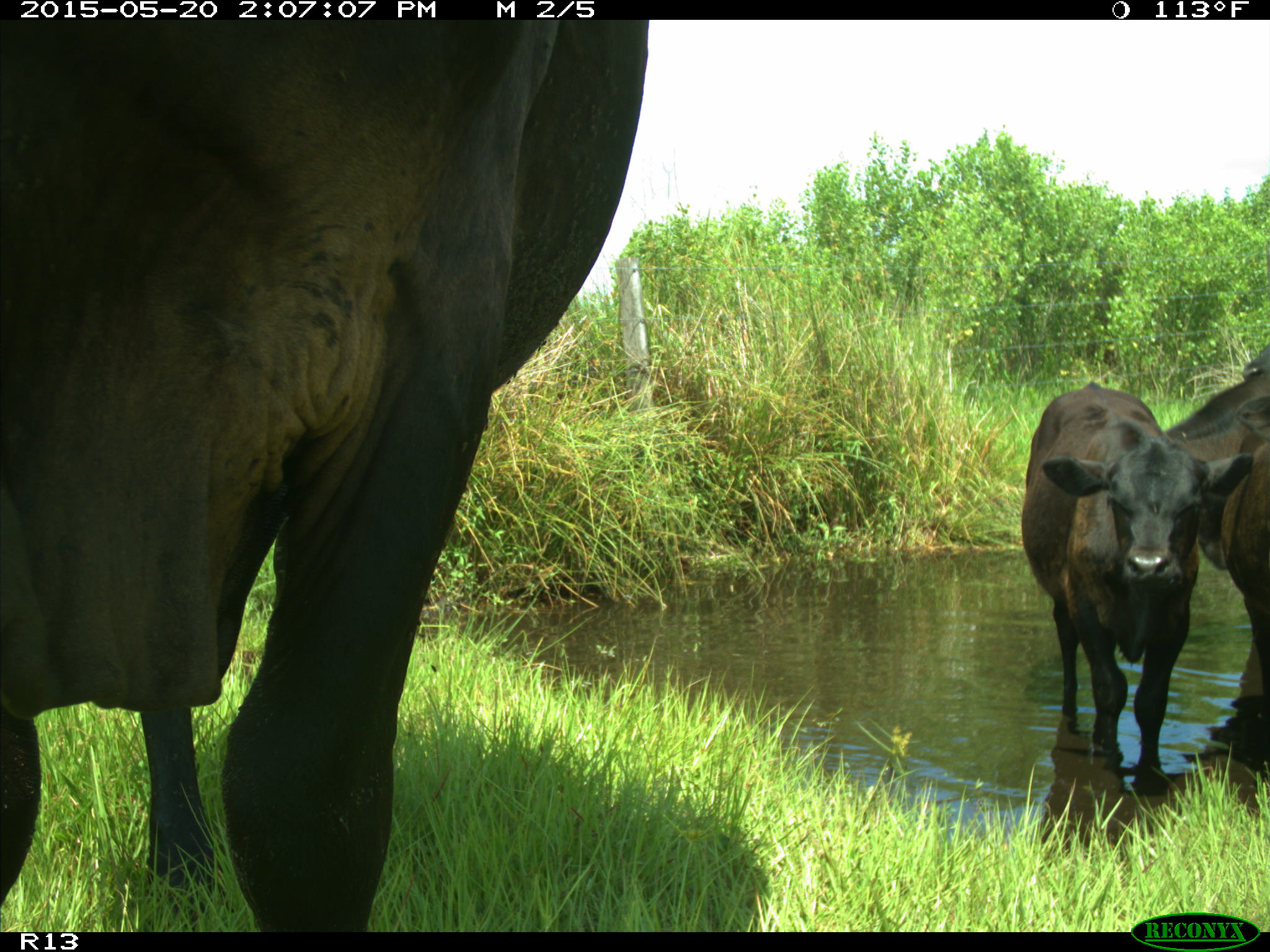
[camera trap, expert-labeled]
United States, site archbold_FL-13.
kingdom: Animalia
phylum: Chordata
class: Mammalia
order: Artiodactyla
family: Bovidae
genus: Bos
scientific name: Bos taurus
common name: domestic cow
Bos taurus (domestic cow).